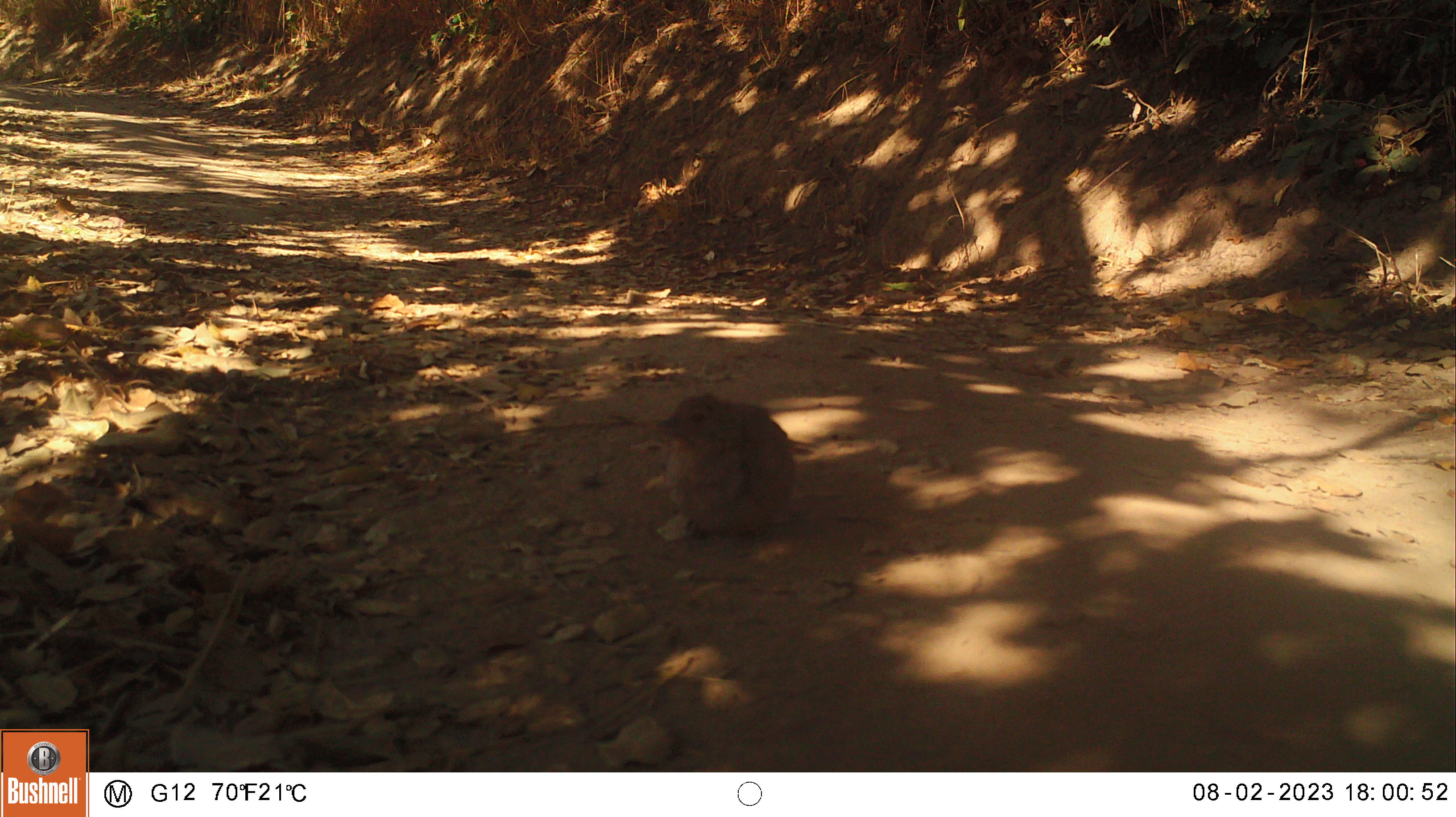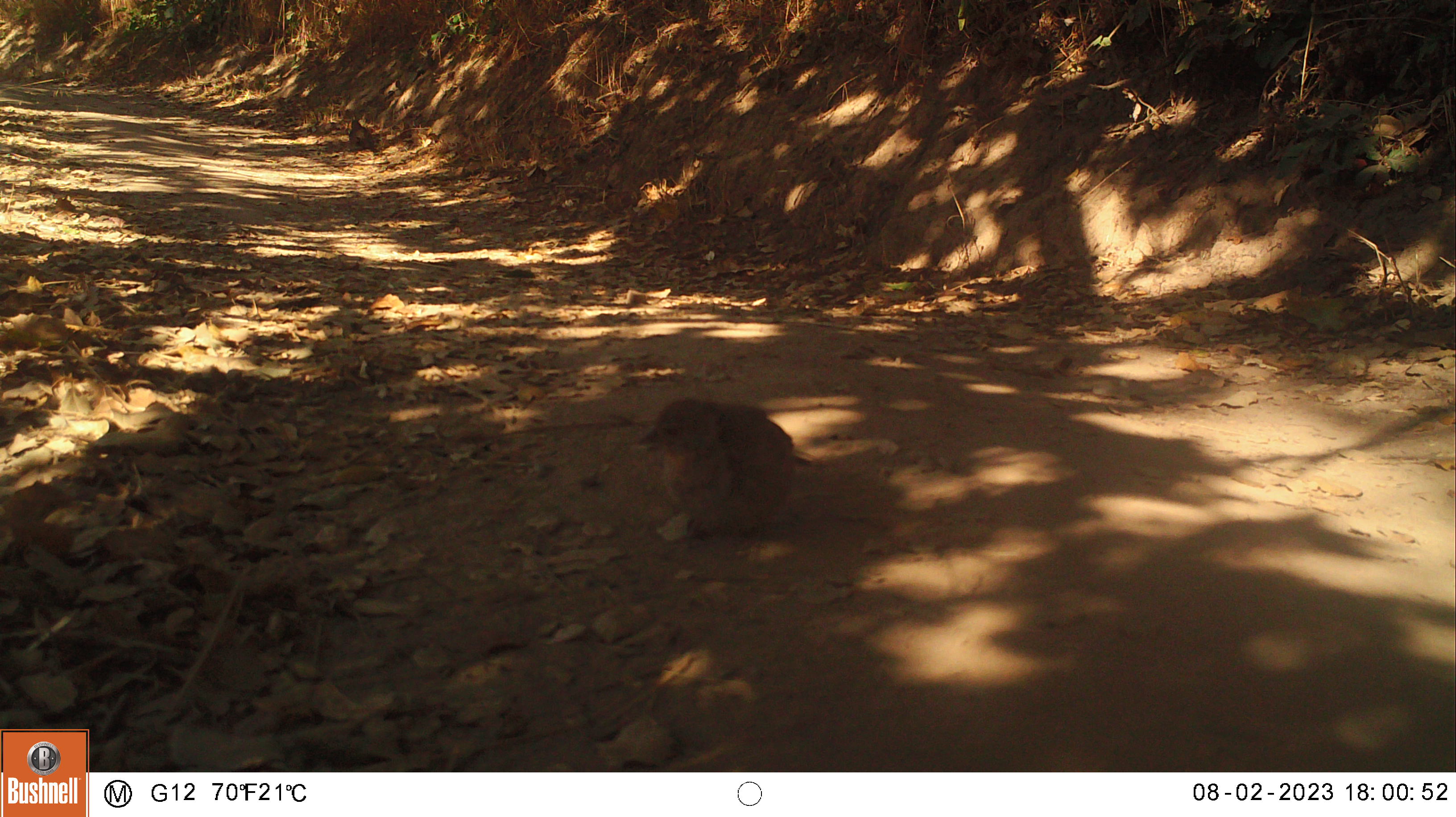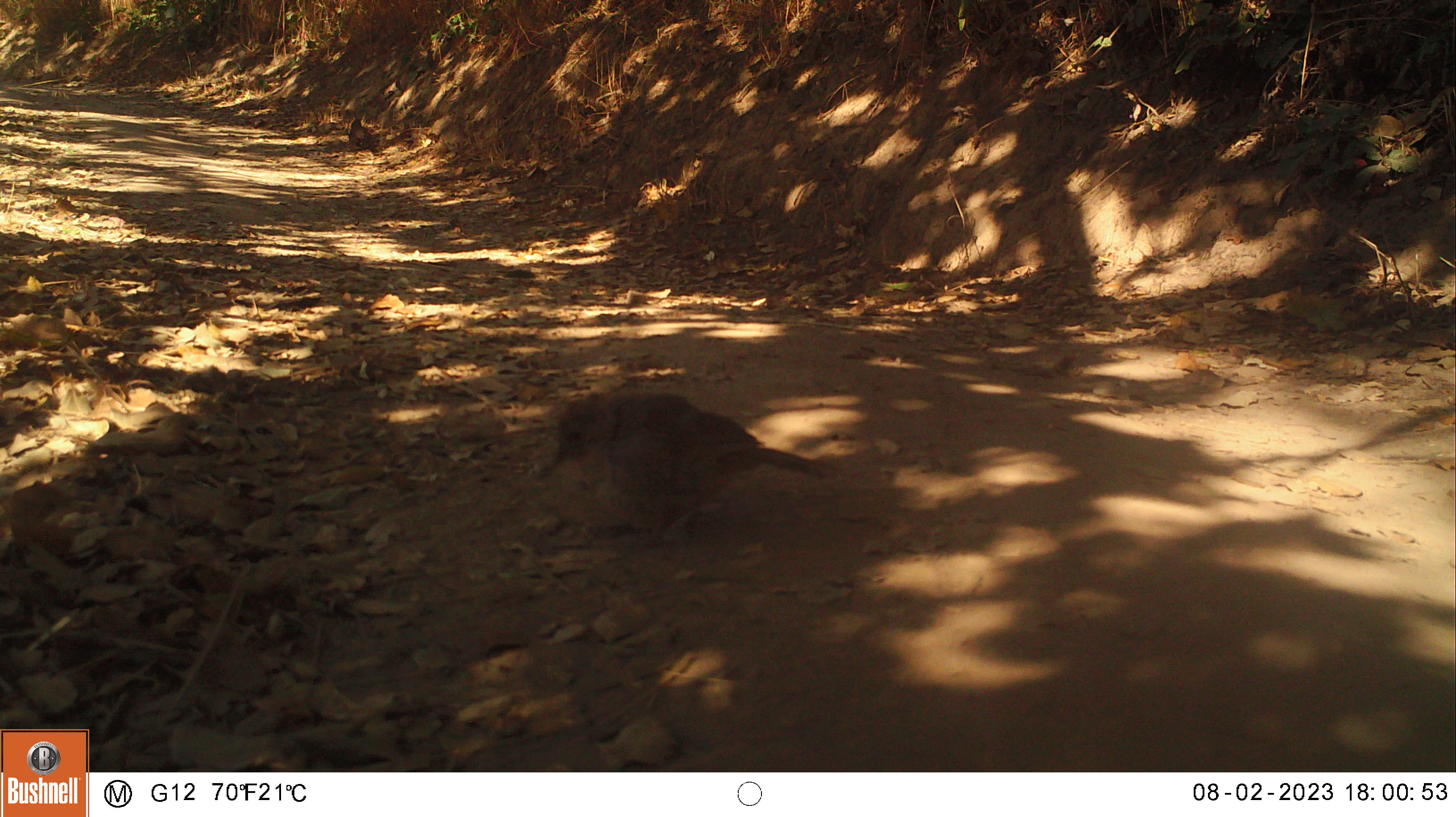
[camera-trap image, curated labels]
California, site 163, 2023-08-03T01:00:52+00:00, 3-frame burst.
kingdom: Animalia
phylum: Chordata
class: Aves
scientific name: Aves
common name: bird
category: unknown bird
Unknown bird (bird) (Aves).